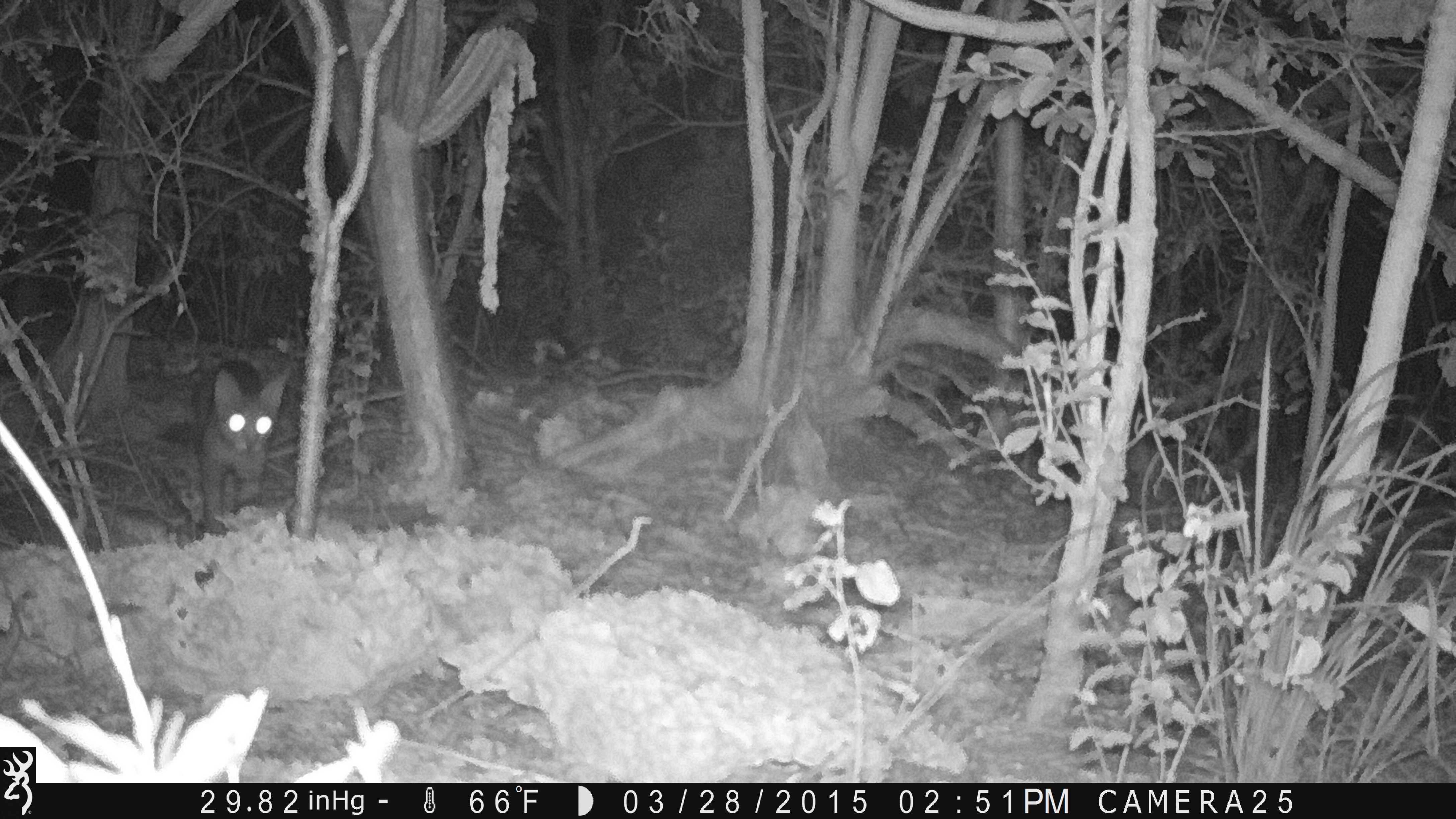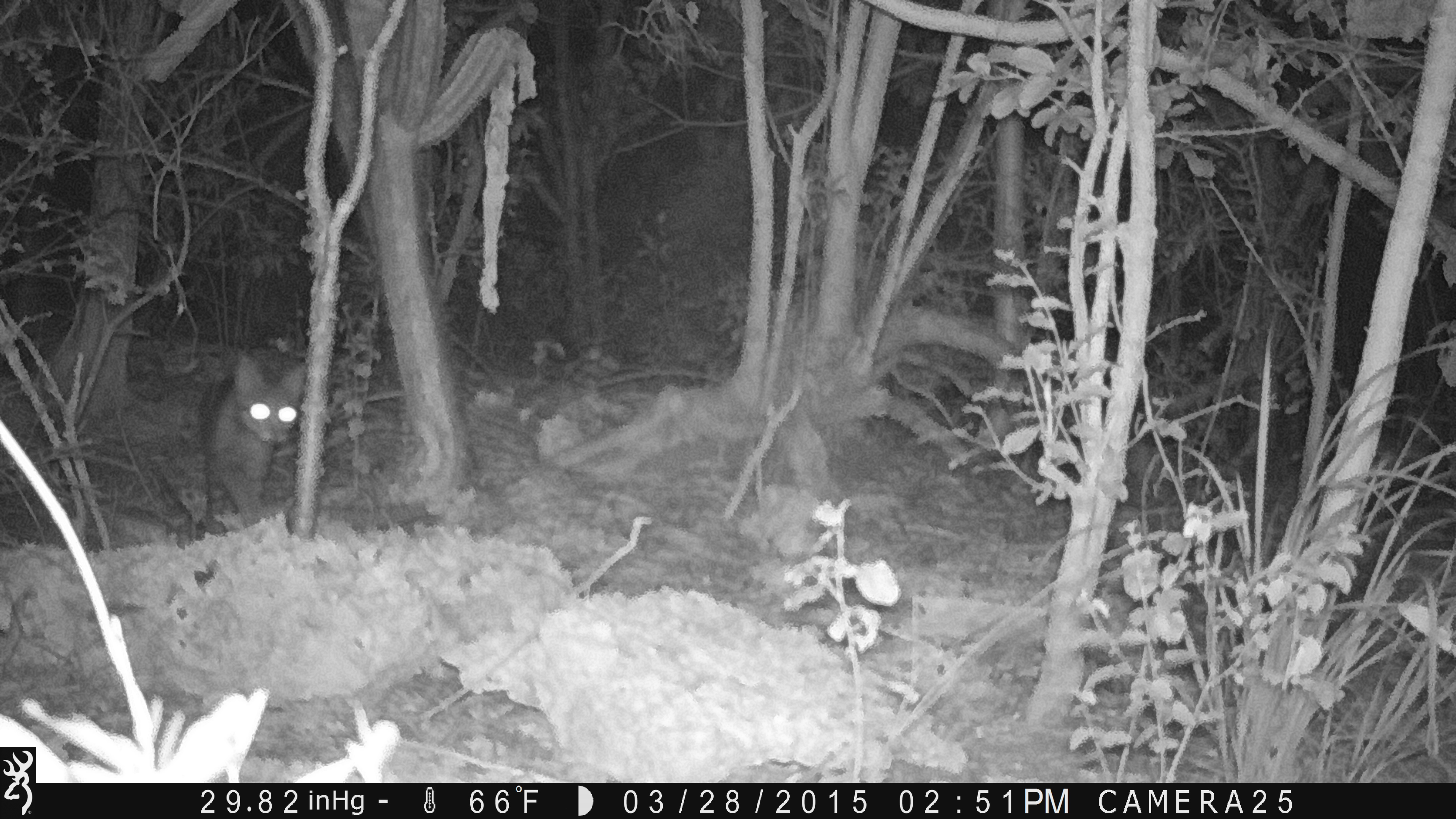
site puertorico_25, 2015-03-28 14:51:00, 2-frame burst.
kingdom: Animalia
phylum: Chordata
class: Mammalia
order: Carnivora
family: Felidae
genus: Felis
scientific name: Felis catus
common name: cat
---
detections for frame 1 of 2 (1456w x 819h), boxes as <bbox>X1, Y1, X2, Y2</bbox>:
cat: <bbox>195, 353, 287, 534</bbox>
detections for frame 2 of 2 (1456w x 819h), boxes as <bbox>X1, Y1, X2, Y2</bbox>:
cat: <bbox>195, 346, 313, 534</bbox>